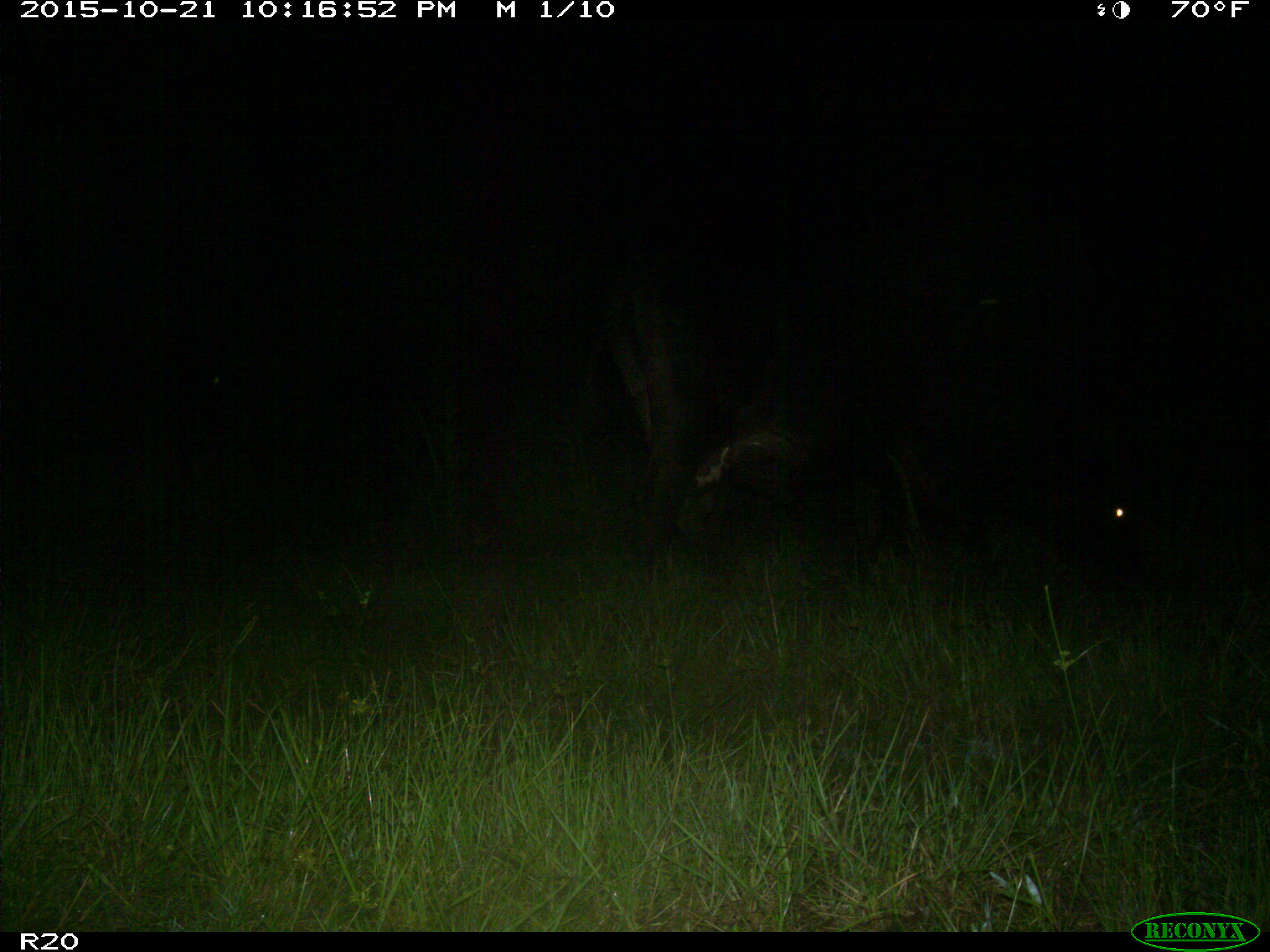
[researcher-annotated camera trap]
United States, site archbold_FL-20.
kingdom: Animalia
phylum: Chordata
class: Mammalia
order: Artiodactyla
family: Bovidae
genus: Bos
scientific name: Bos taurus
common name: domestic cow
Bos taurus (domestic cow).